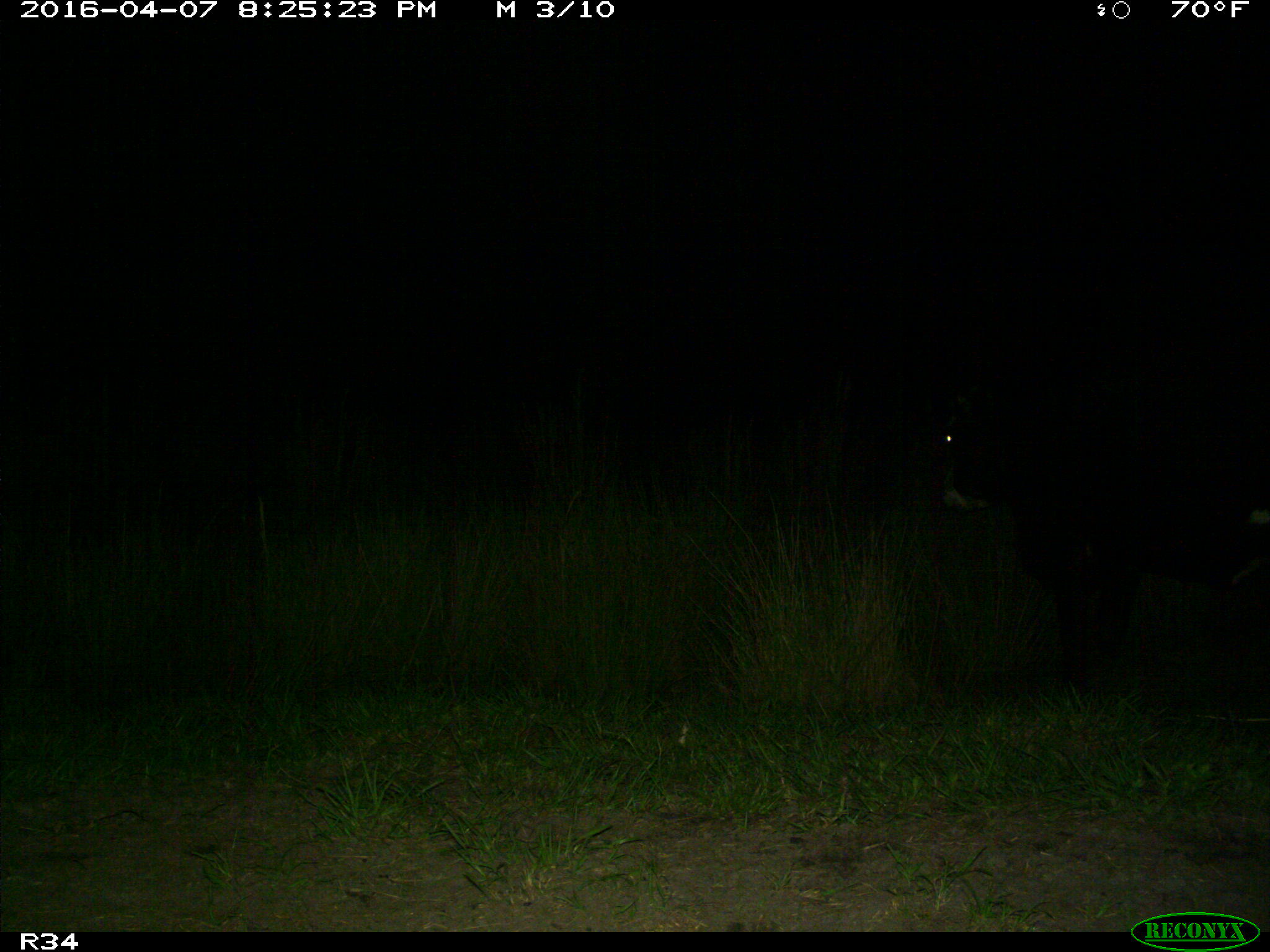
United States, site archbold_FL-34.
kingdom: Animalia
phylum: Chordata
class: Mammalia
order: Artiodactyla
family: Bovidae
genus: Bos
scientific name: Bos taurus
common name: domestic cow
Bos taurus (domestic cow).